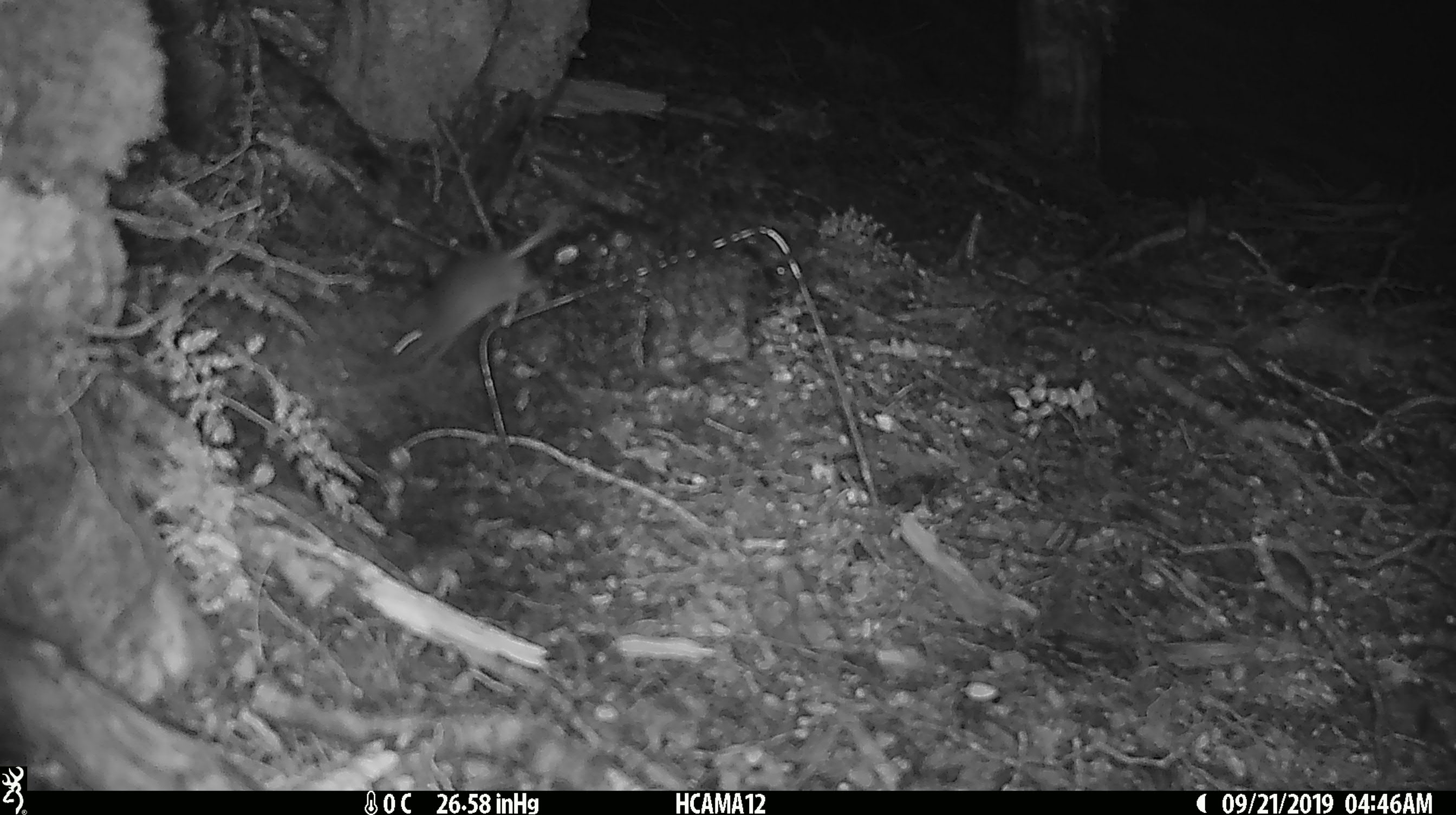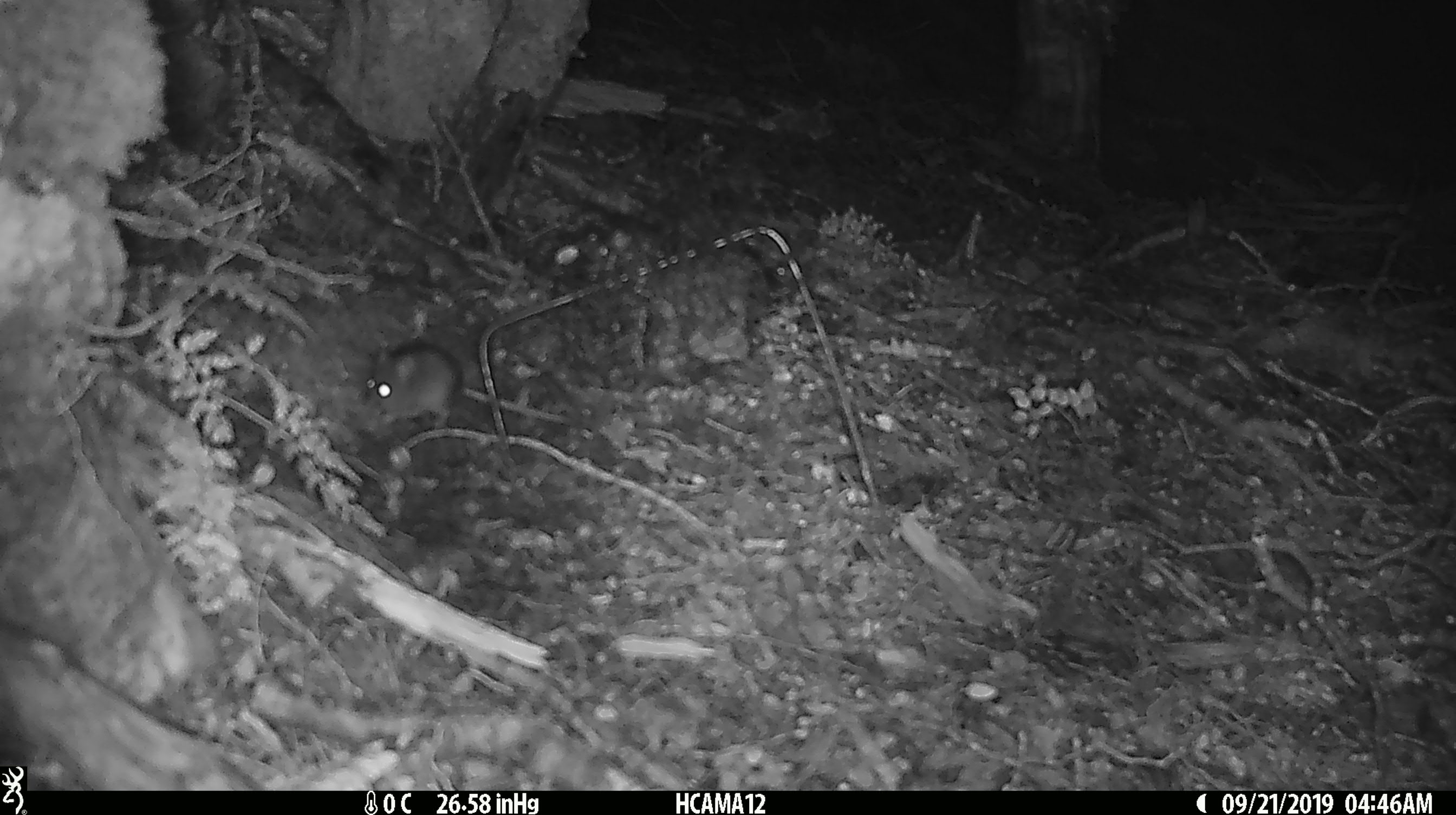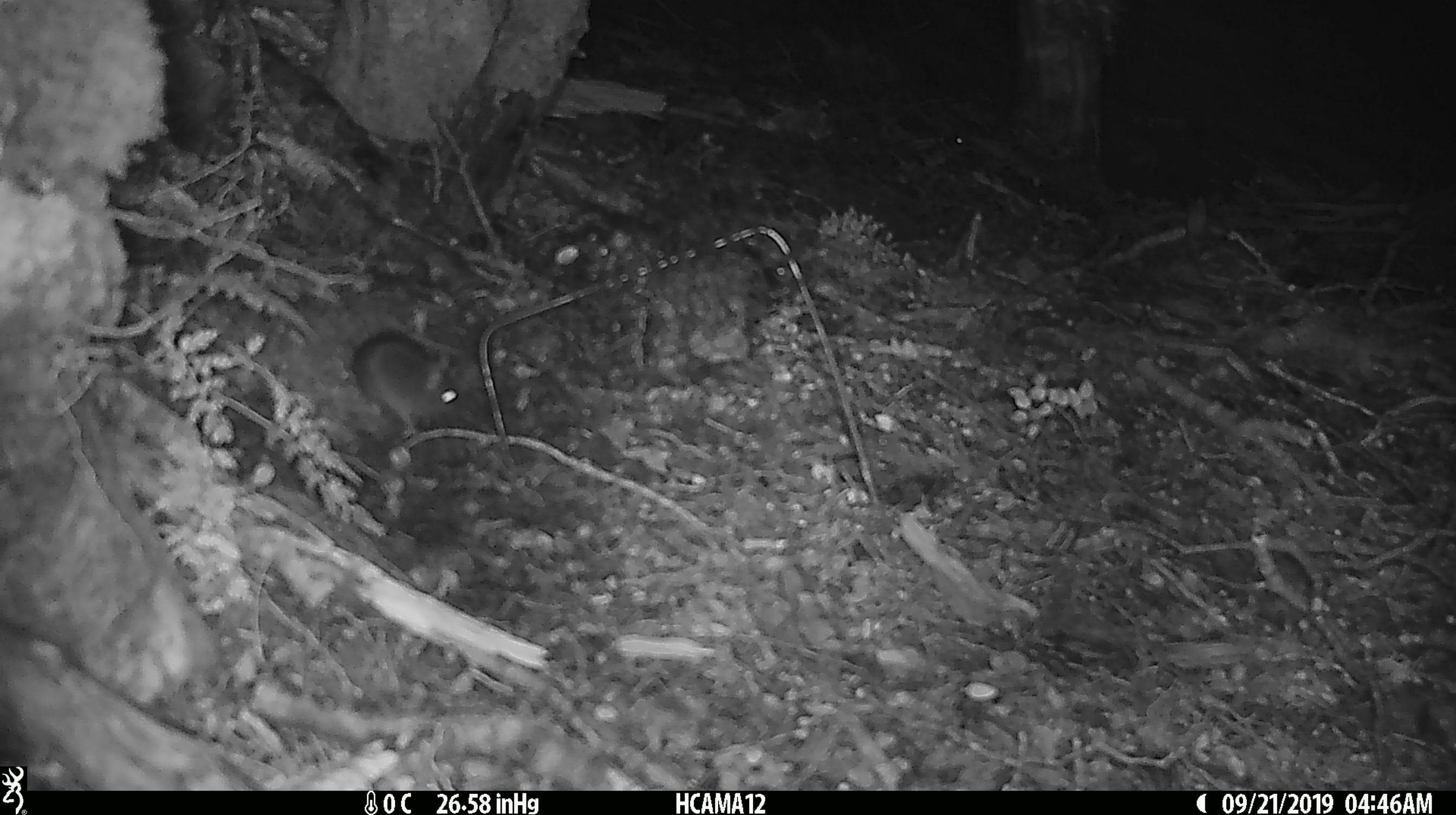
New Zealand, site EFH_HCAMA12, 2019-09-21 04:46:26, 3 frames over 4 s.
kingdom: Animalia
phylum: Chordata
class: Mammalia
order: Rodentia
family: Muridae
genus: Mus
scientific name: Mus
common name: mouse